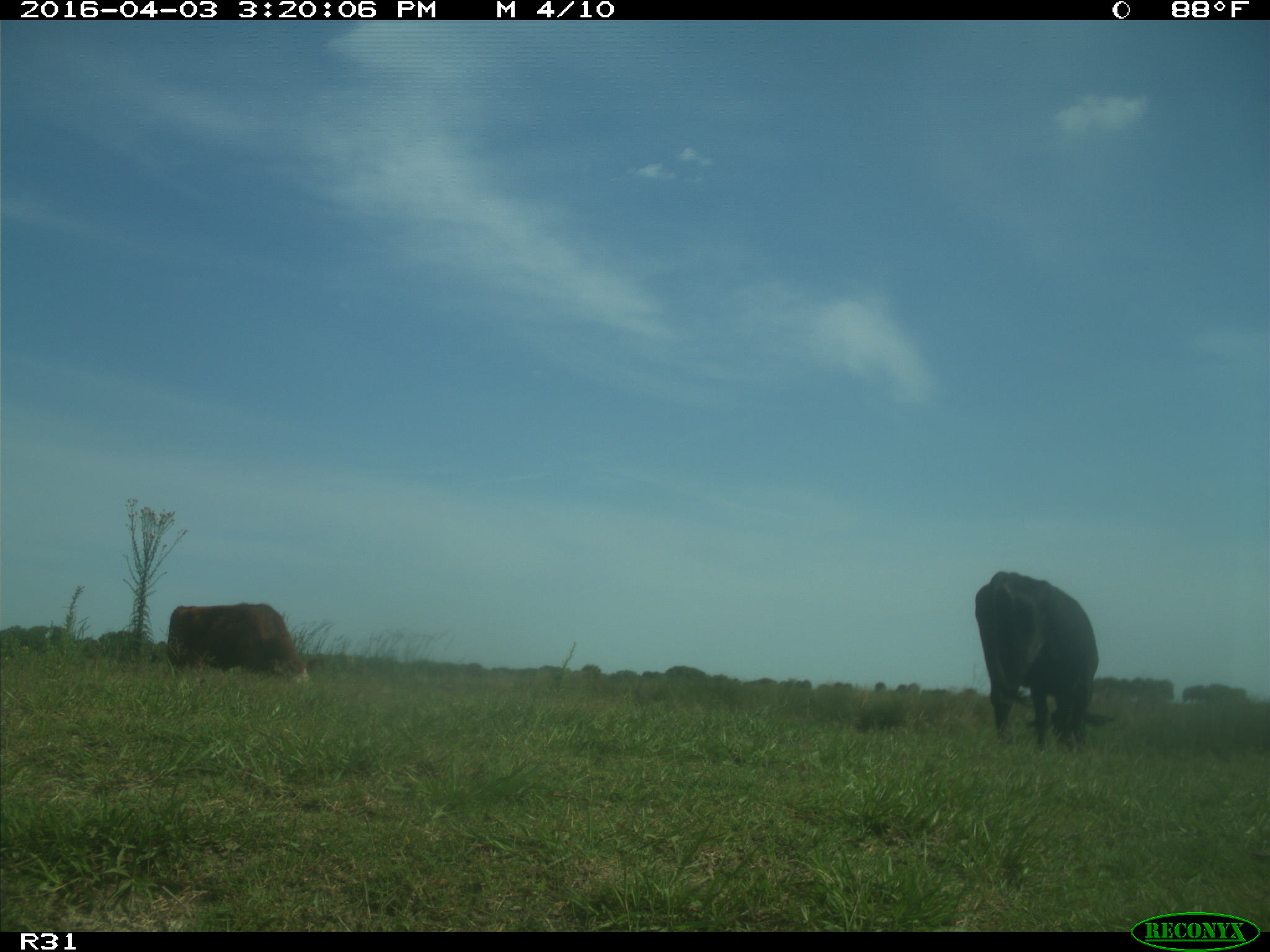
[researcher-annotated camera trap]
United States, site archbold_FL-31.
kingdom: Animalia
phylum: Chordata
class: Mammalia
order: Artiodactyla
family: Bovidae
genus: Bos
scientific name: Bos taurus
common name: domestic cow